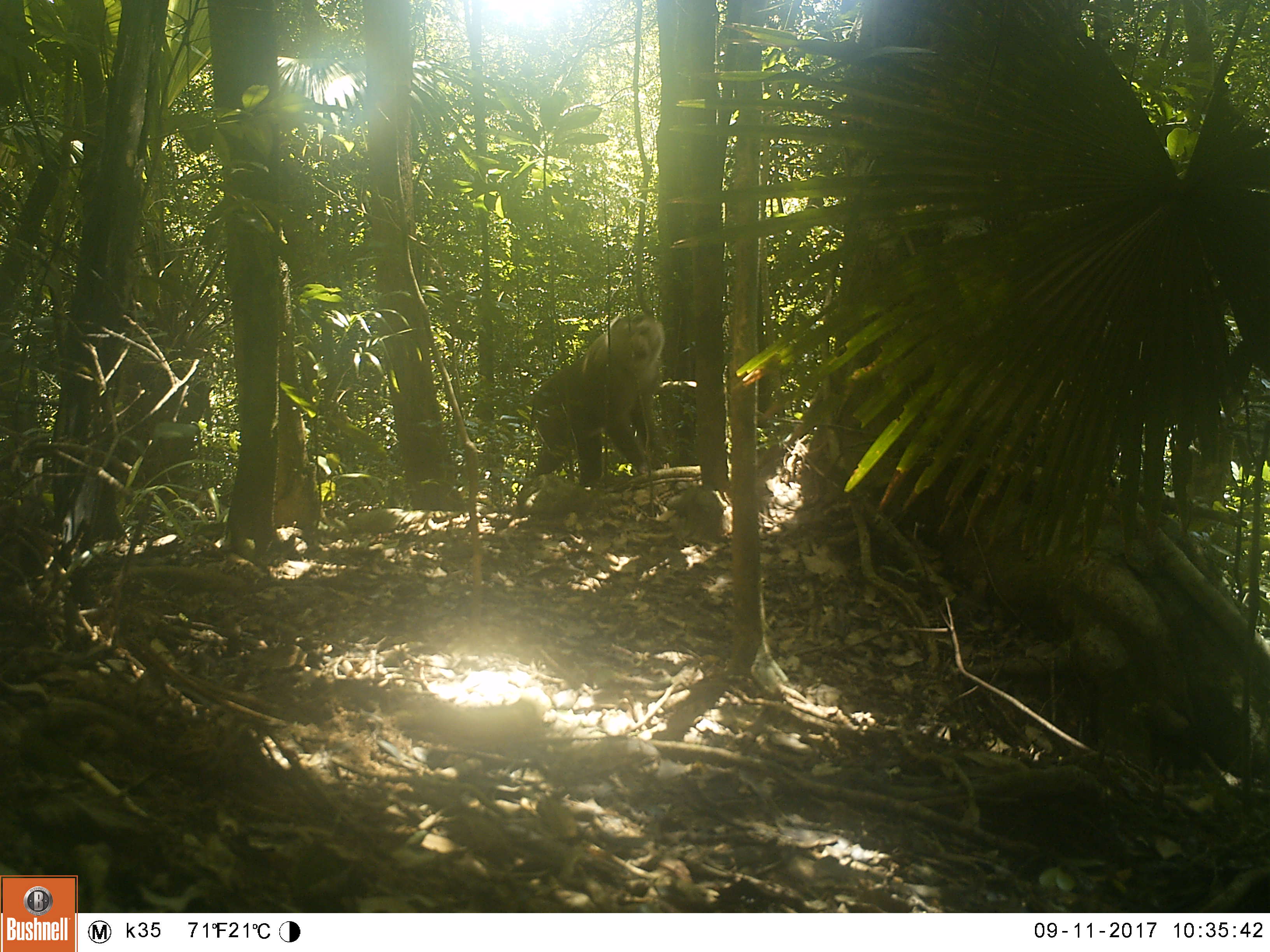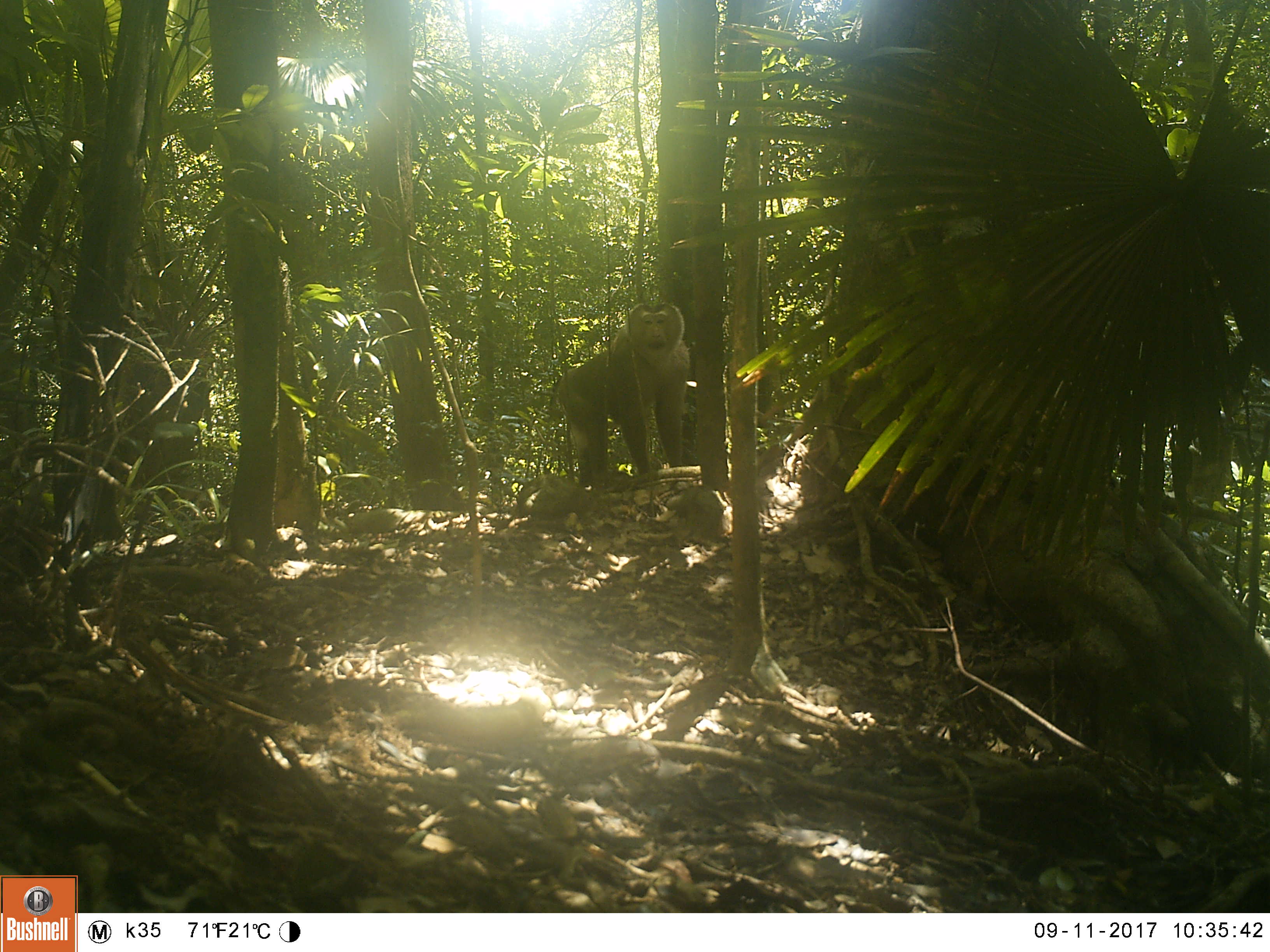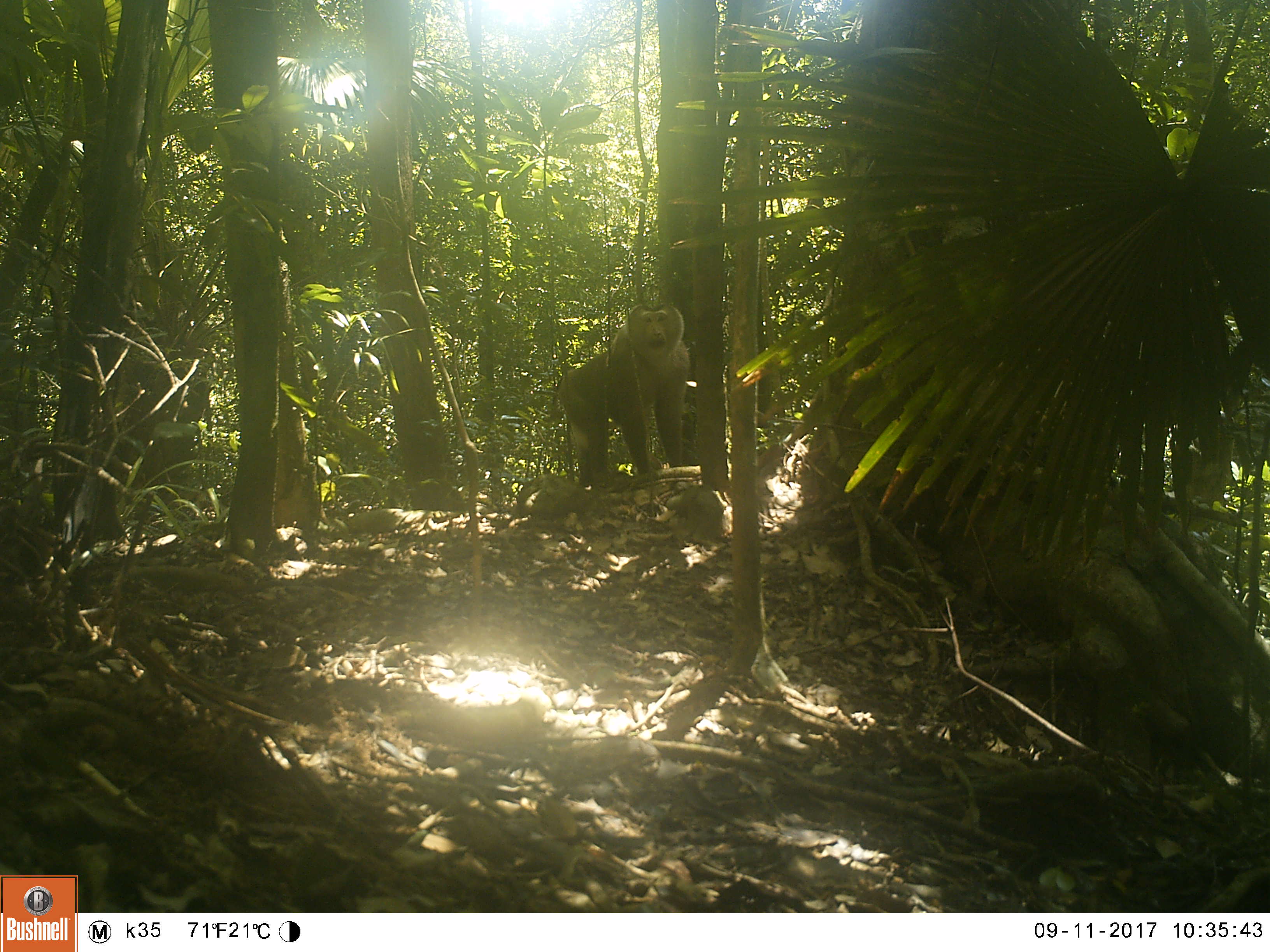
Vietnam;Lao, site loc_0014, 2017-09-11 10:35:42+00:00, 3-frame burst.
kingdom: Animalia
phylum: Chordata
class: Mammalia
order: Primates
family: Cercopithecidae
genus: Macaca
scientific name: Macaca nemestrina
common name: pig-tailed macaque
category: pig tailed macaque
Pig tailed macaque (pig-tailed macaque) (Macaca nemestrina). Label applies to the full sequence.